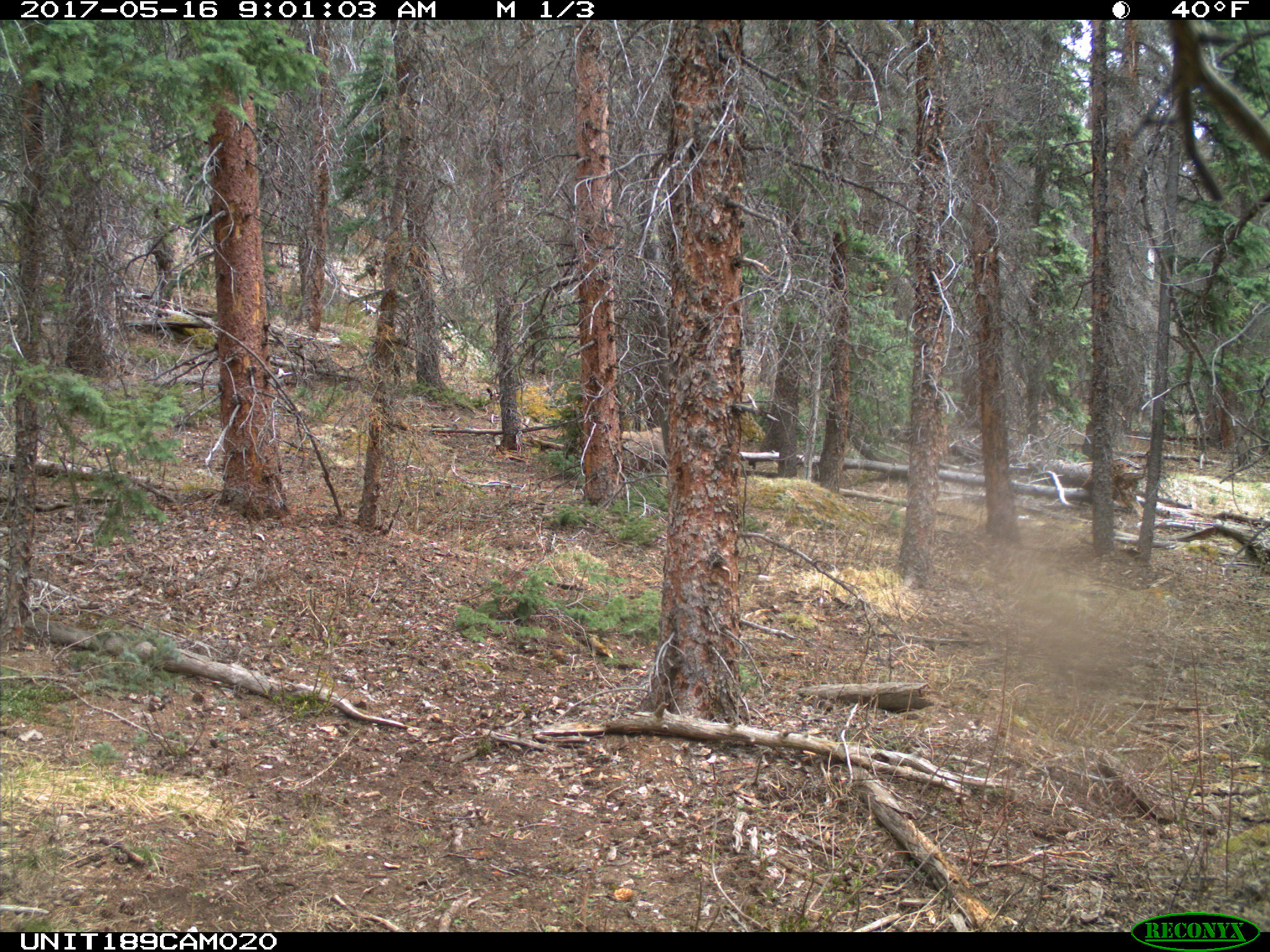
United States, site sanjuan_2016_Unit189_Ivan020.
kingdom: Animalia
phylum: Chordata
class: Mammalia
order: Artiodactyla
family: Cervidae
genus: Odocoileus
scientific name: Odocoileus hemionus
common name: mule deer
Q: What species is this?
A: Odocoileus hemionus (mule deer).